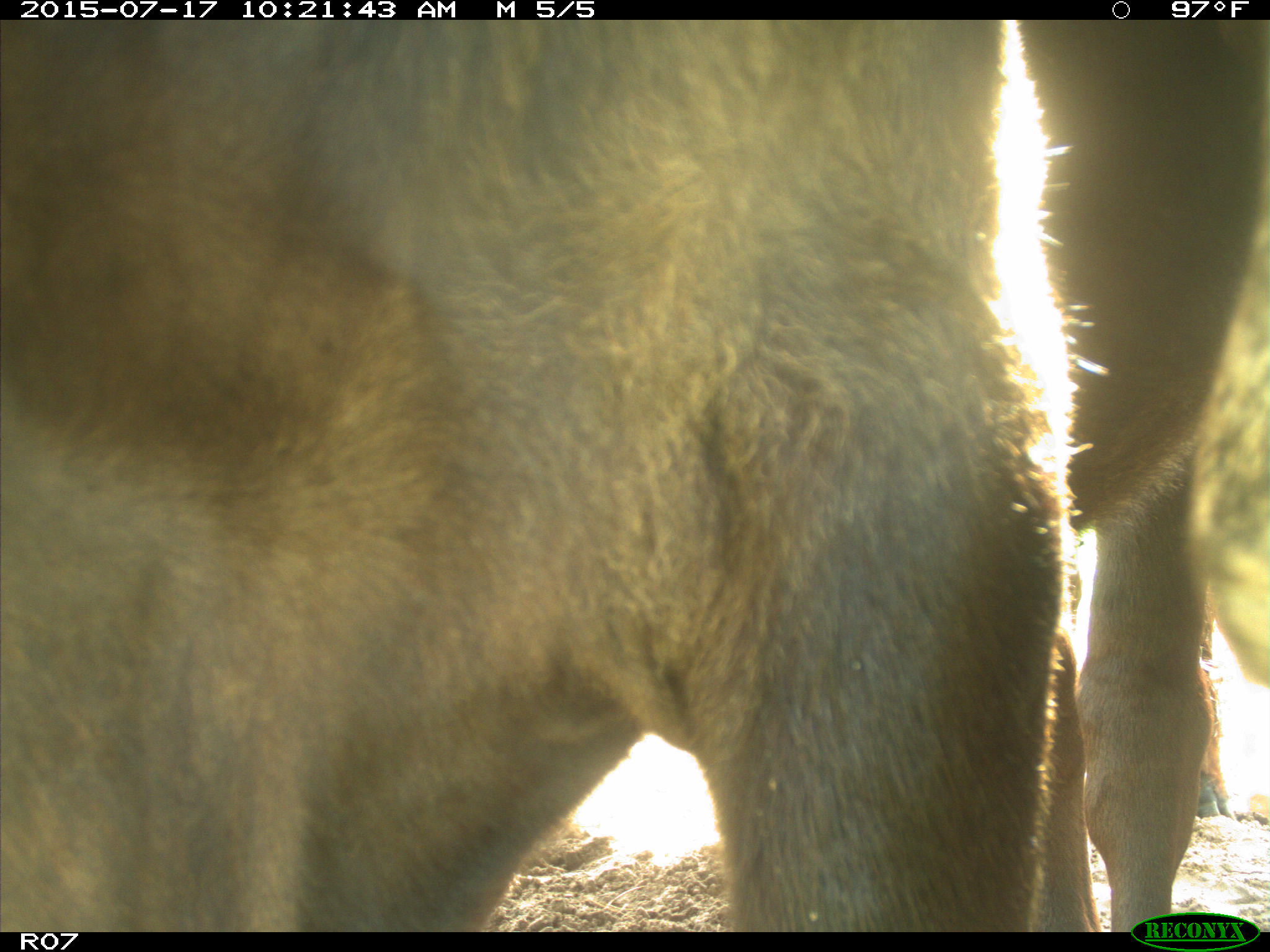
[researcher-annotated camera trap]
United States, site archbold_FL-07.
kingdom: Animalia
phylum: Chordata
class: Mammalia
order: Artiodactyla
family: Bovidae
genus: Bos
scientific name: Bos taurus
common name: domestic cow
Bos taurus (domestic cow).